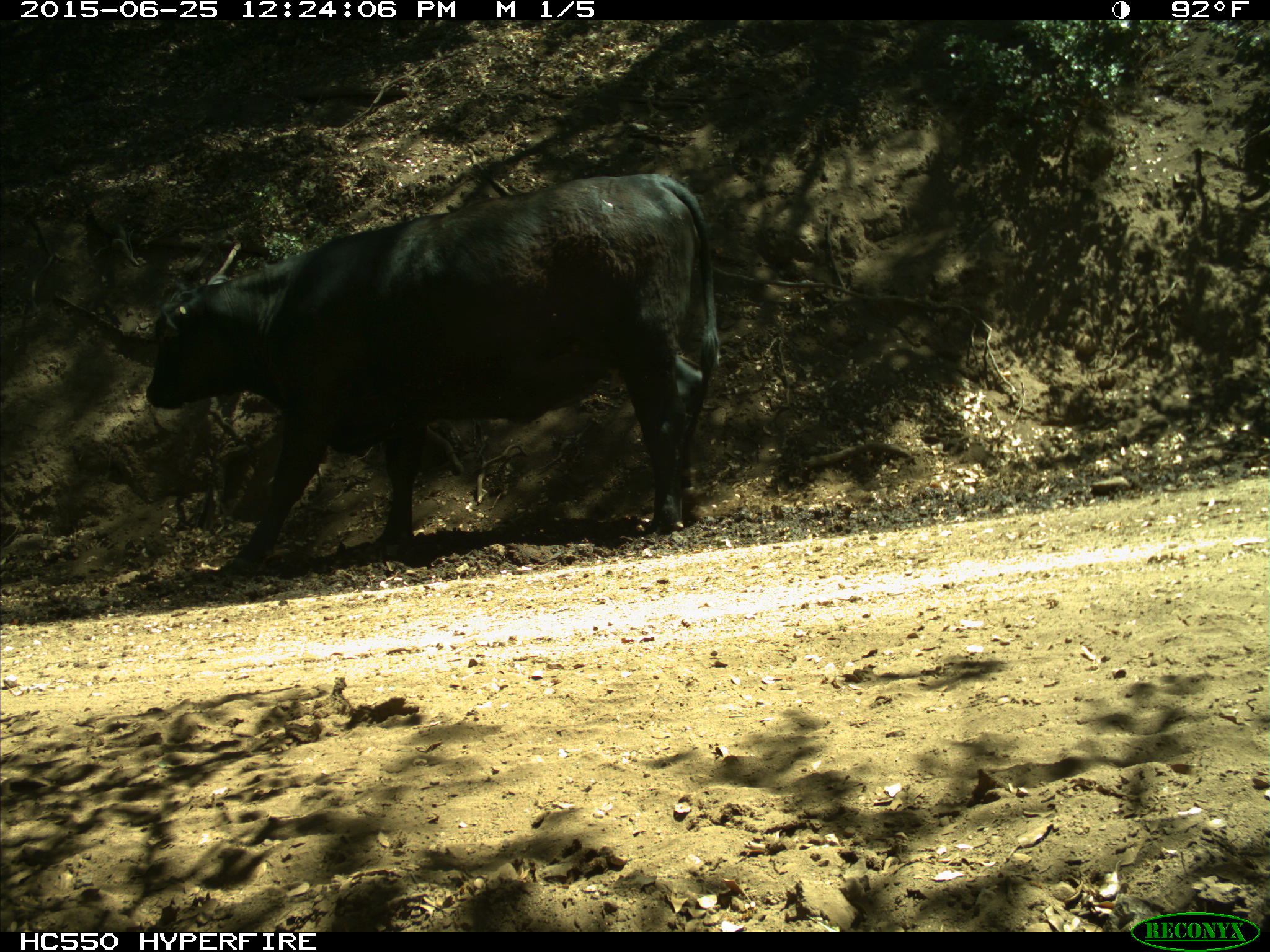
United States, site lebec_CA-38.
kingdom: Animalia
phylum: Chordata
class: Mammalia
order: Artiodactyla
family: Bovidae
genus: Bos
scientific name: Bos taurus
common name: domestic cow